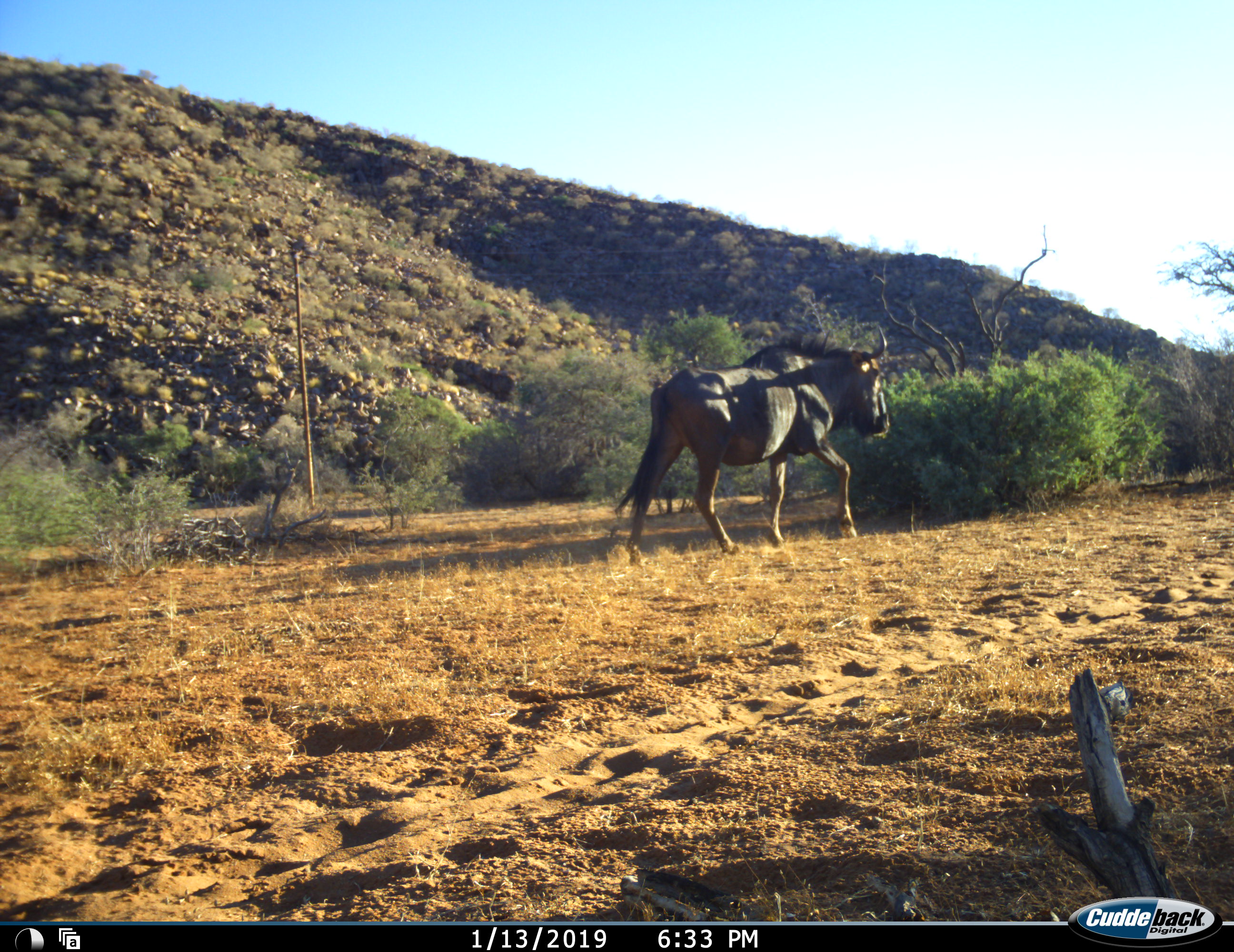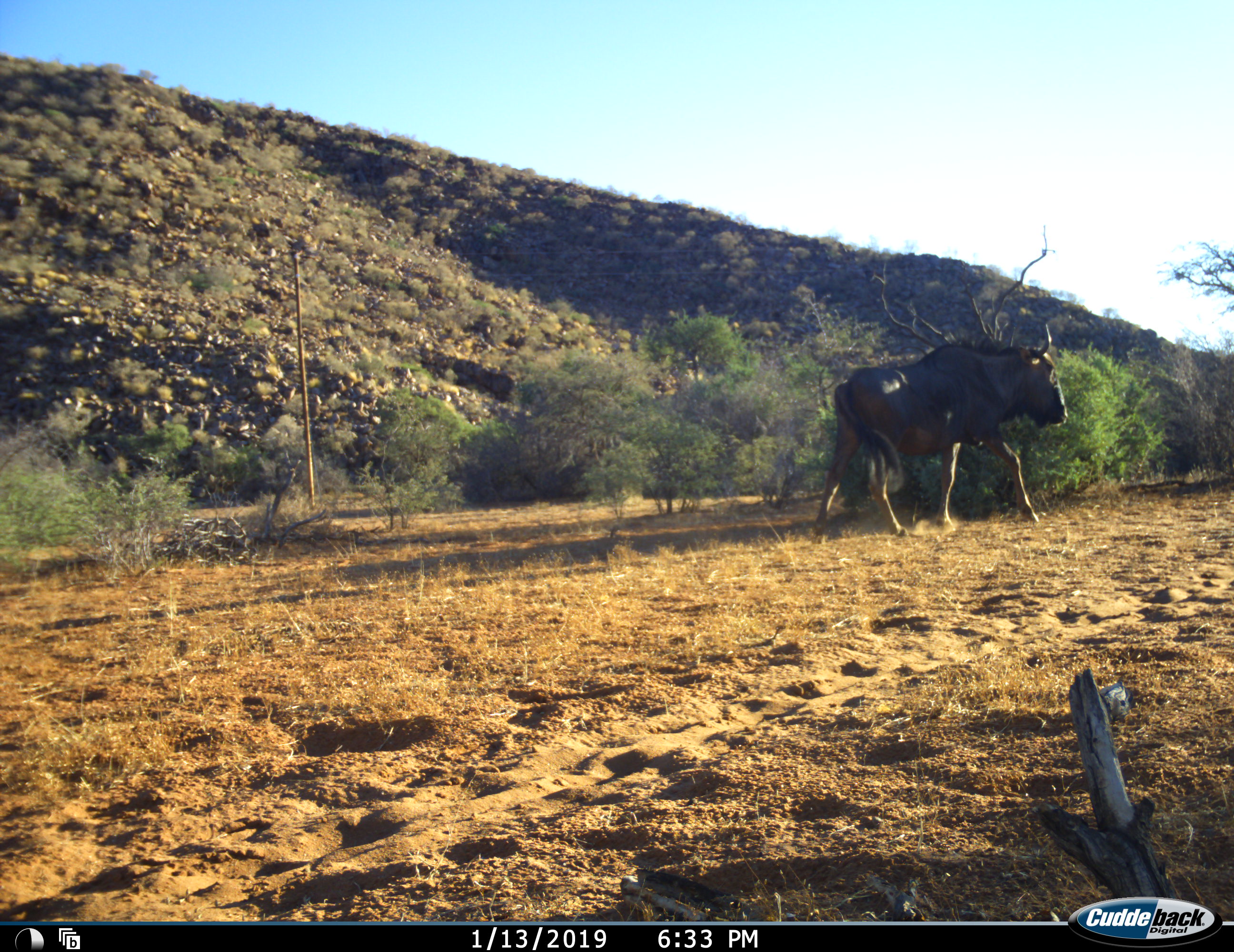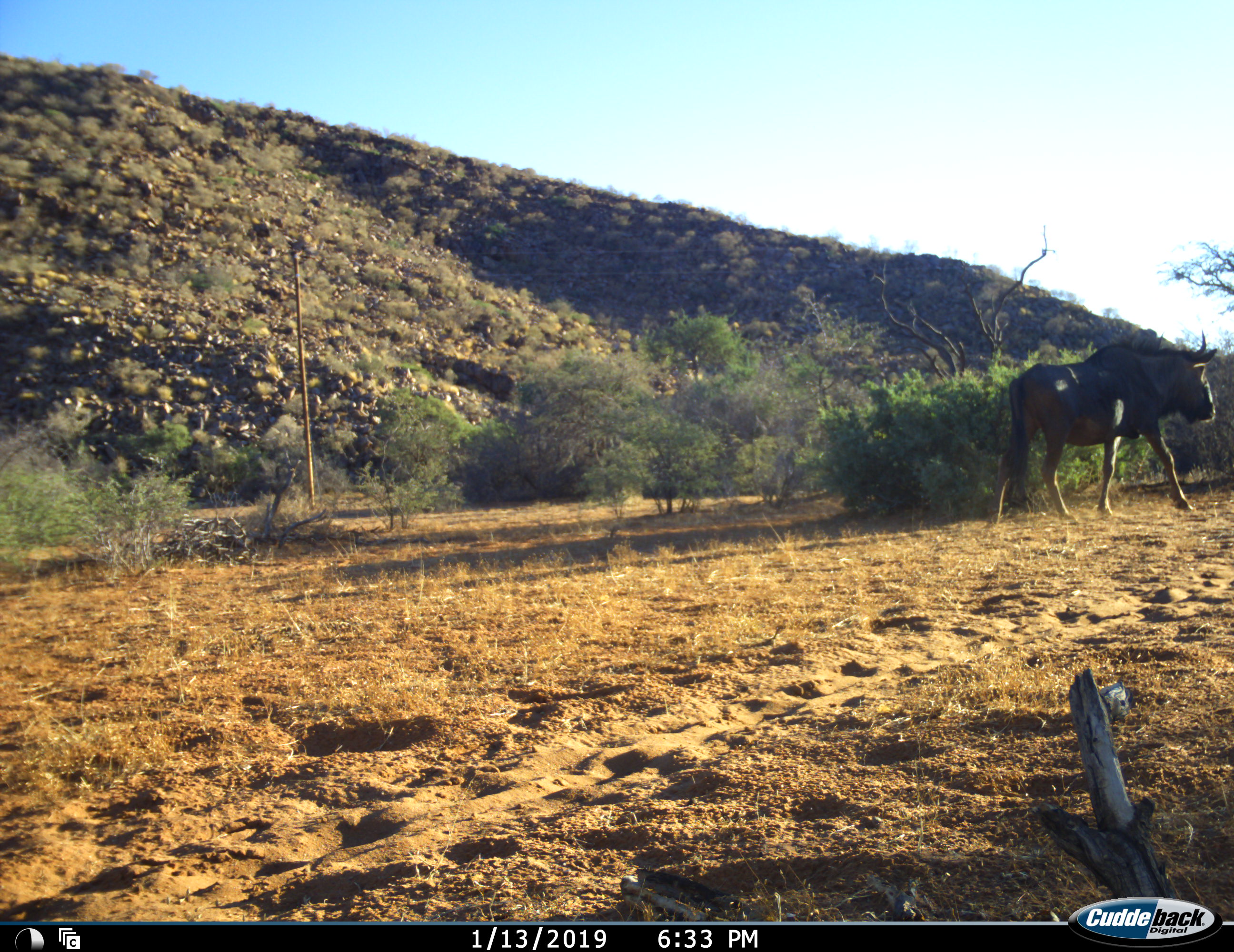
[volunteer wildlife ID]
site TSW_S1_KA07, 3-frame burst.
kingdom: Animalia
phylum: Chordata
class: Mammalia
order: Artiodactyla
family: Bovidae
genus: Connochaetes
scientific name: Connochaetes taurinus taurinus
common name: blue wildebeest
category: wildebeestblue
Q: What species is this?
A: Wildebeestblue (blue wildebeest) (Connochaetes taurinus taurinus).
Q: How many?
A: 1.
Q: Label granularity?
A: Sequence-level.